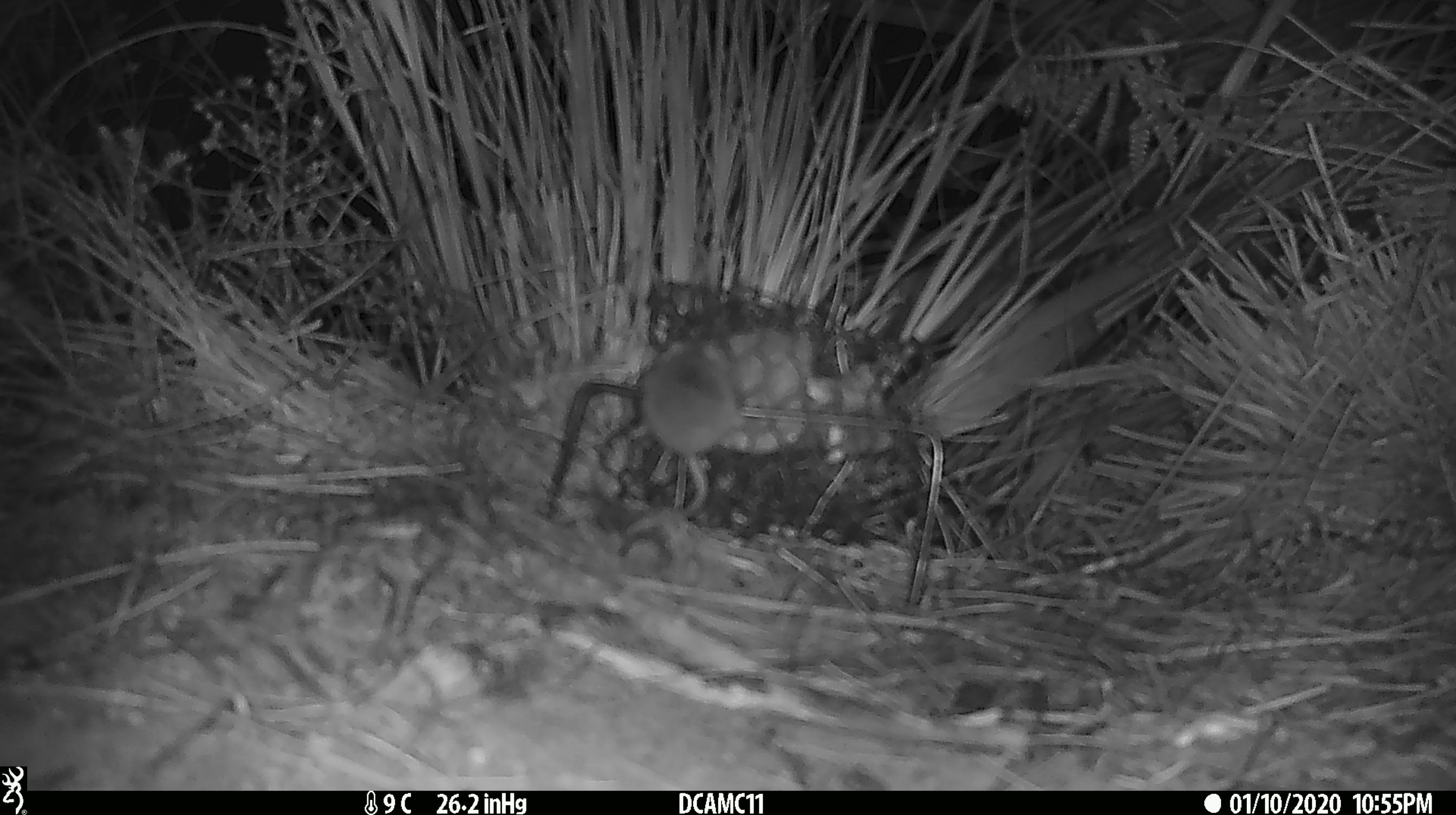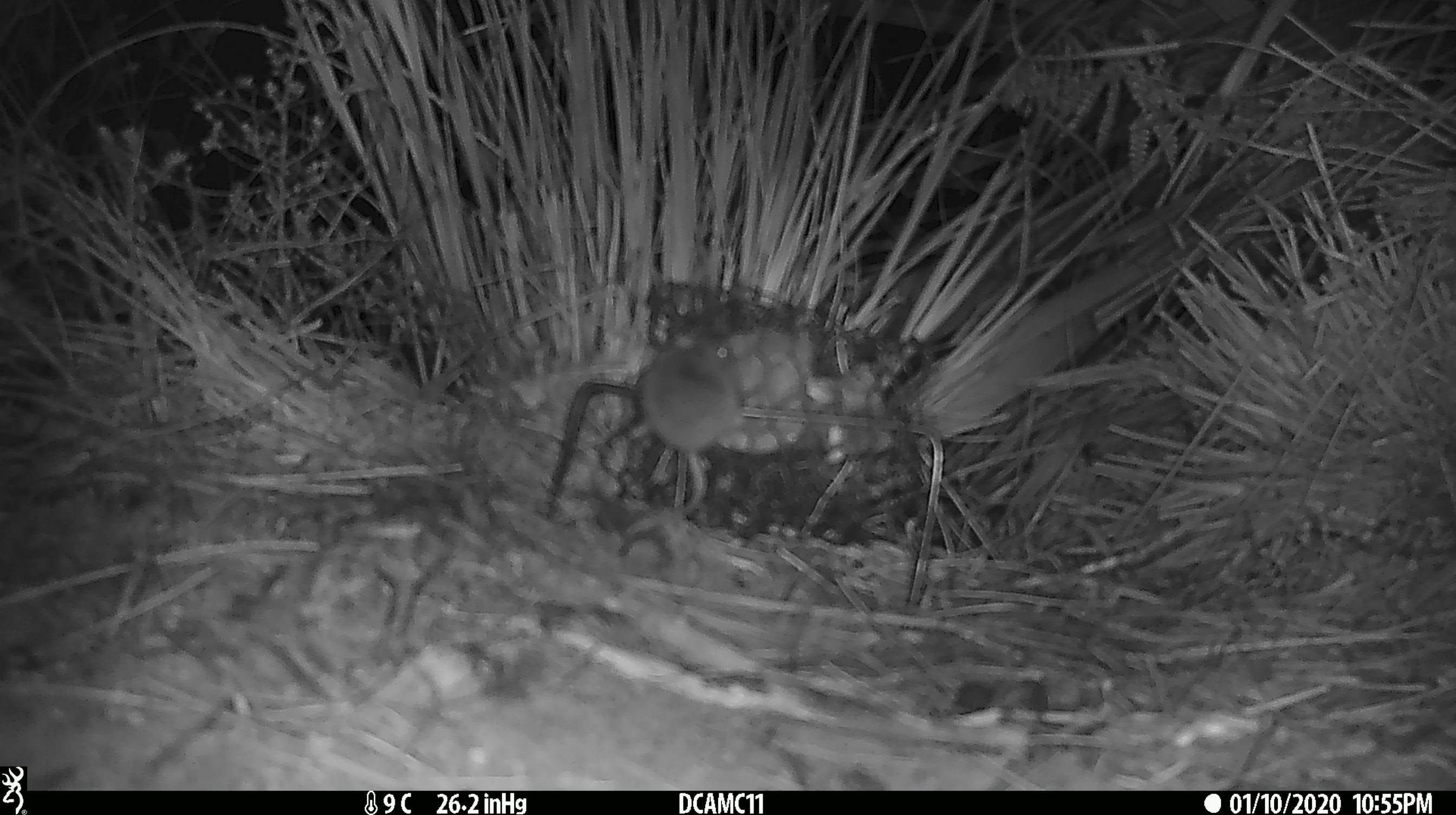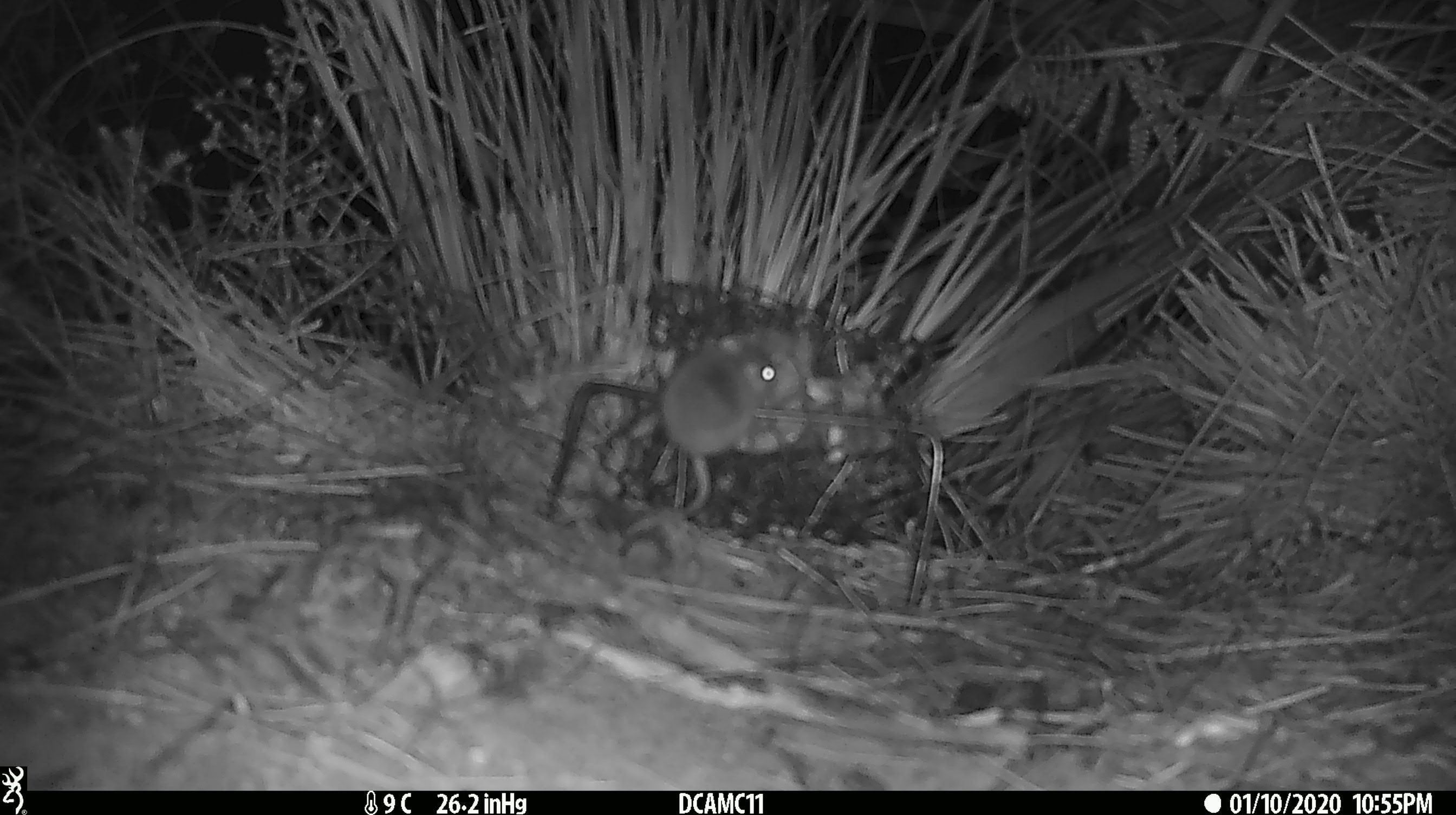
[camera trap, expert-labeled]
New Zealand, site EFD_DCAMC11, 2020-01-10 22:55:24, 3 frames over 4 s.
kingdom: Animalia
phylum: Chordata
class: Mammalia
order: Rodentia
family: Muridae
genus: Mus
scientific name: Mus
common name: mouse